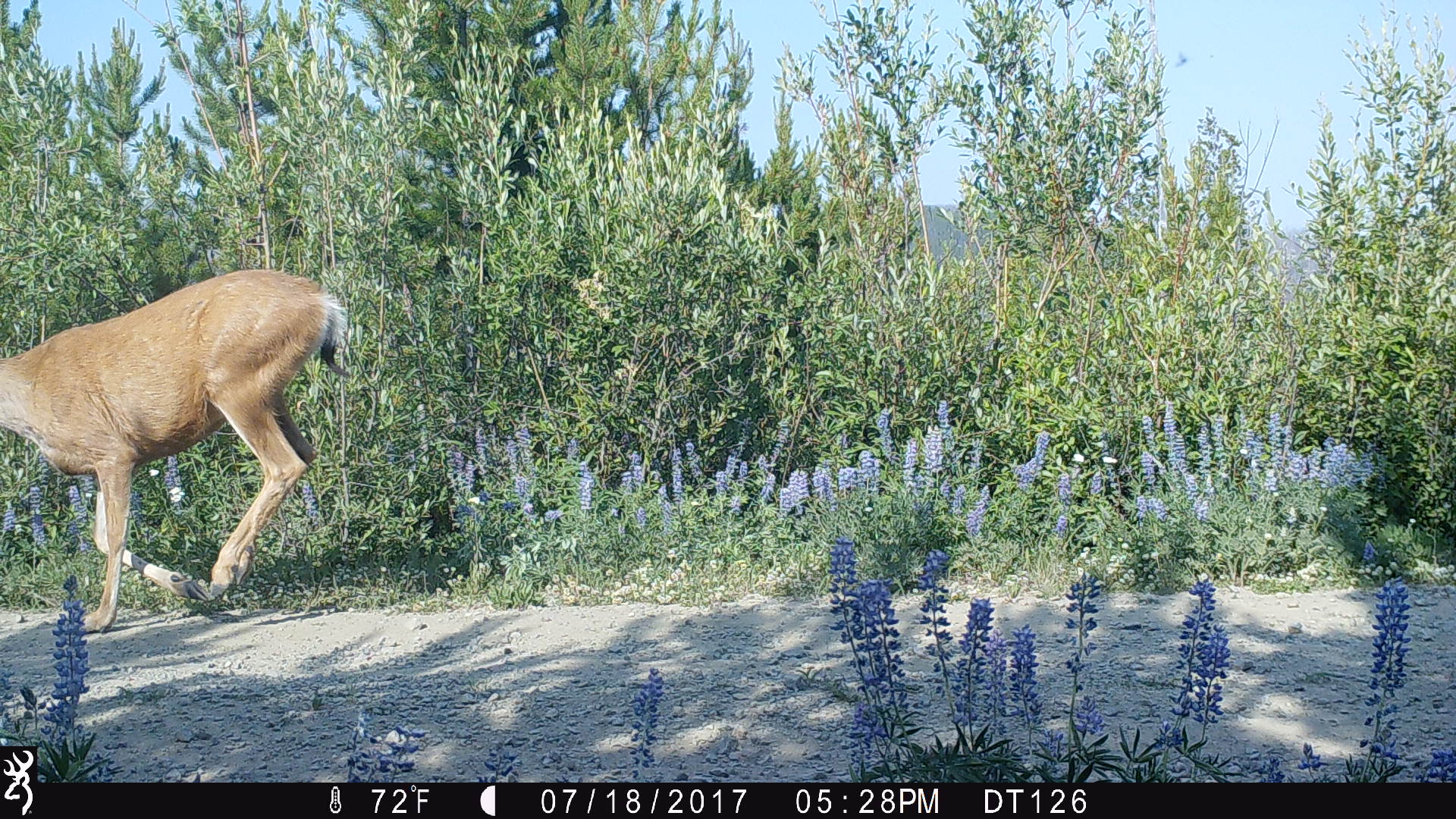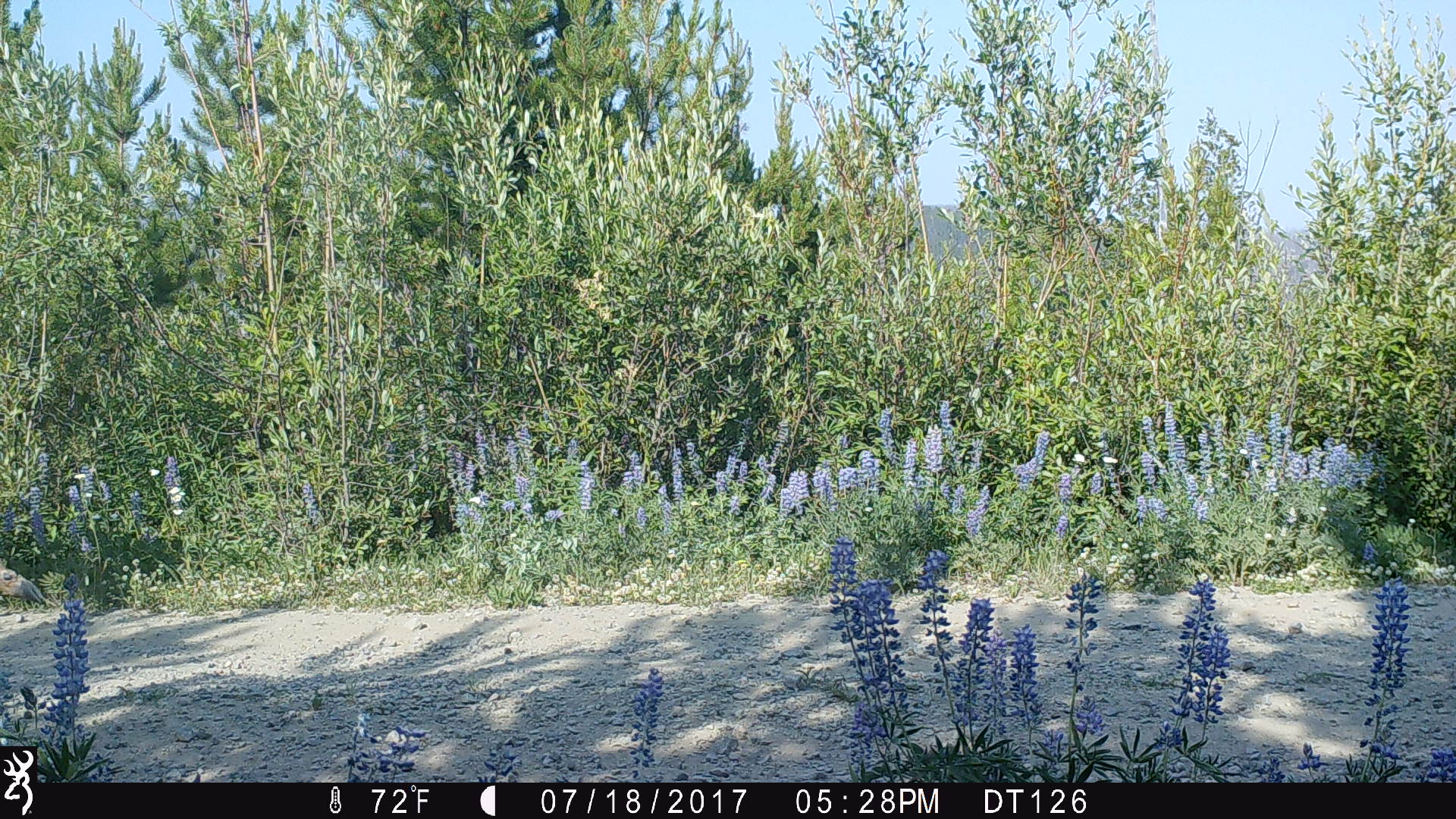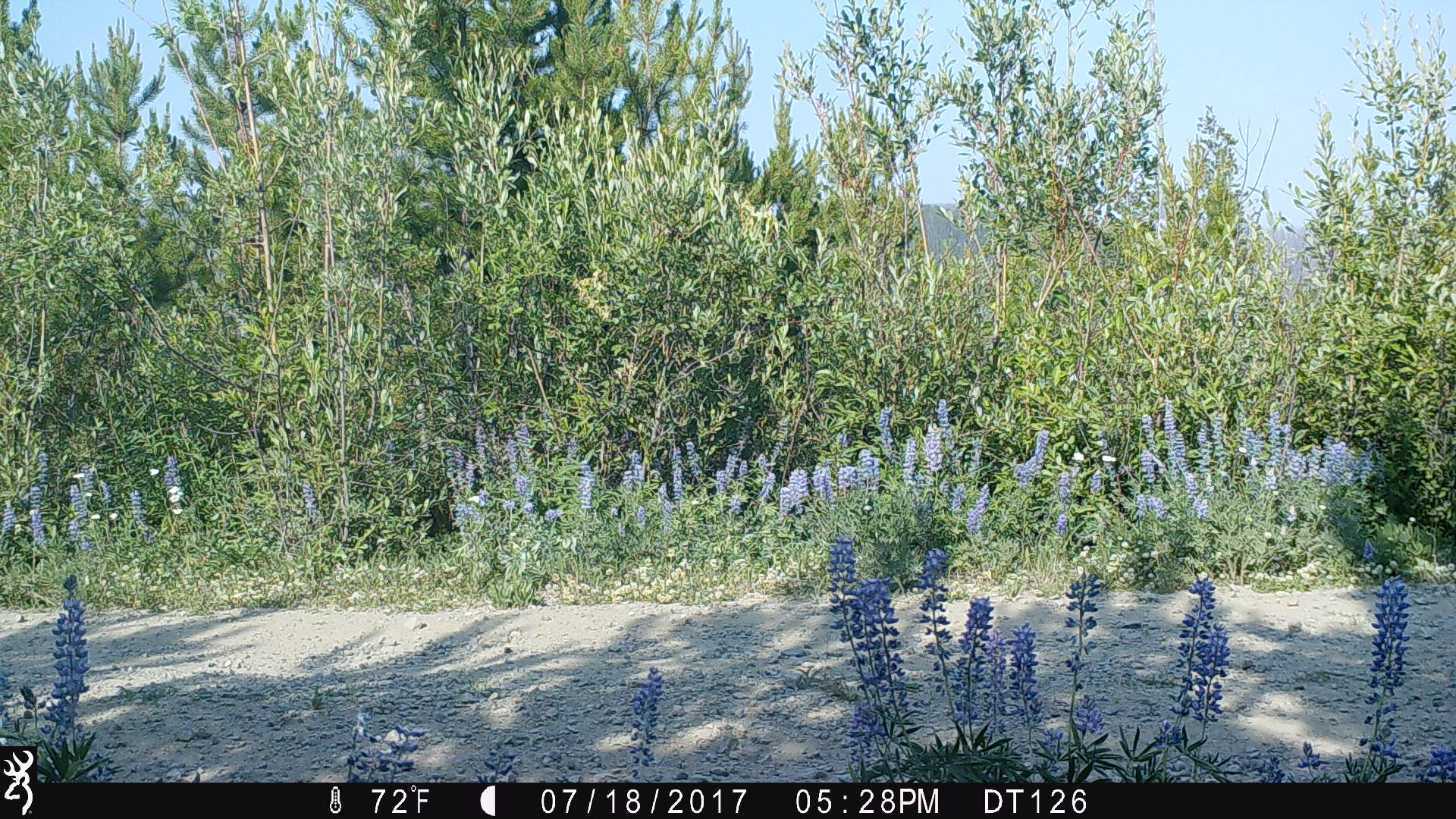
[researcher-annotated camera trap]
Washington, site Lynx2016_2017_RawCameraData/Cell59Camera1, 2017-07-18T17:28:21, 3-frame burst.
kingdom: Animalia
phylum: Chordata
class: Mammalia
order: Artiodactyla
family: Cervidae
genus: Odocoileus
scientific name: Odocoileus hemionus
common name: mule deer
Odocoileus hemionus (mule deer). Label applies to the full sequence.